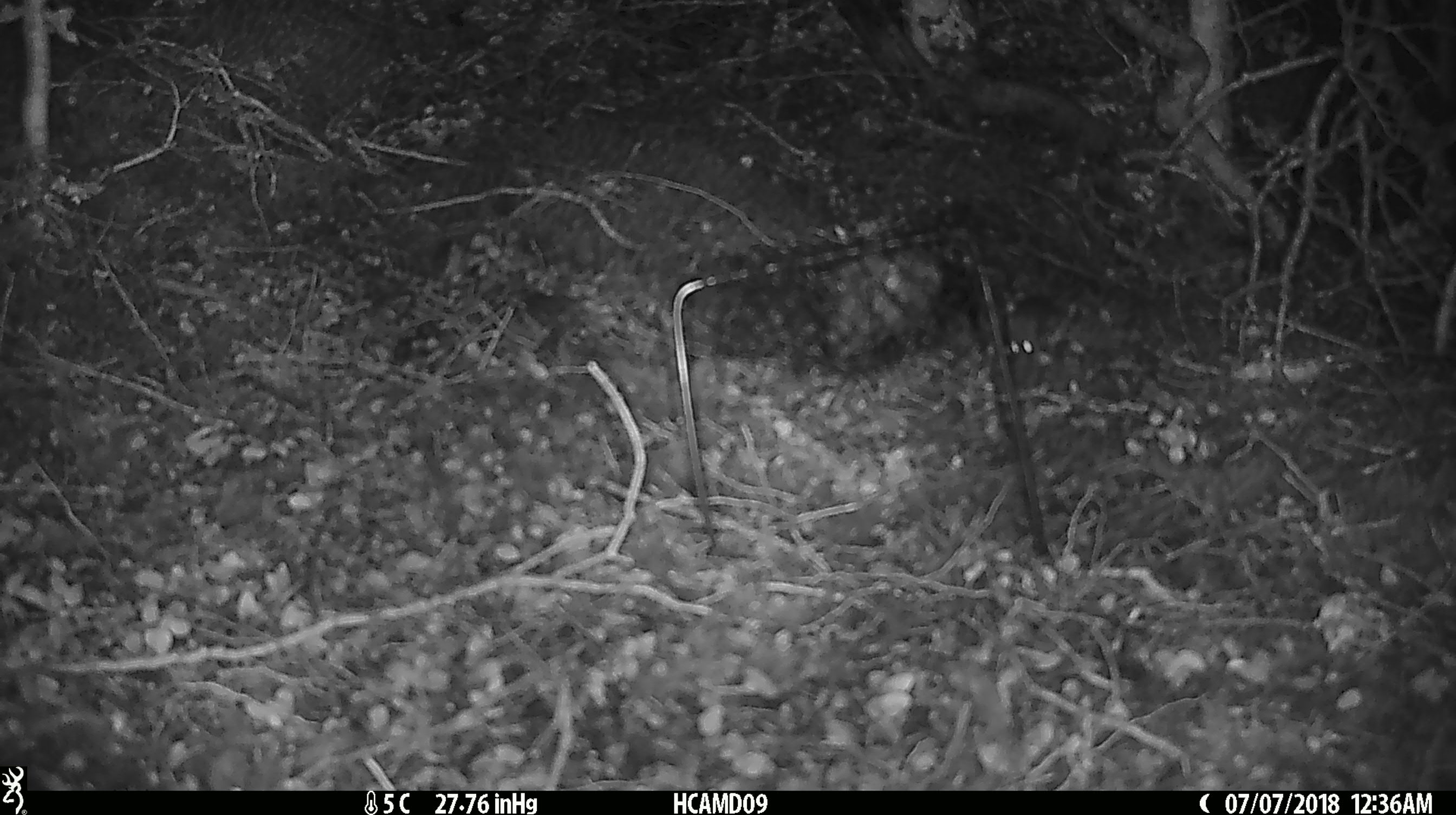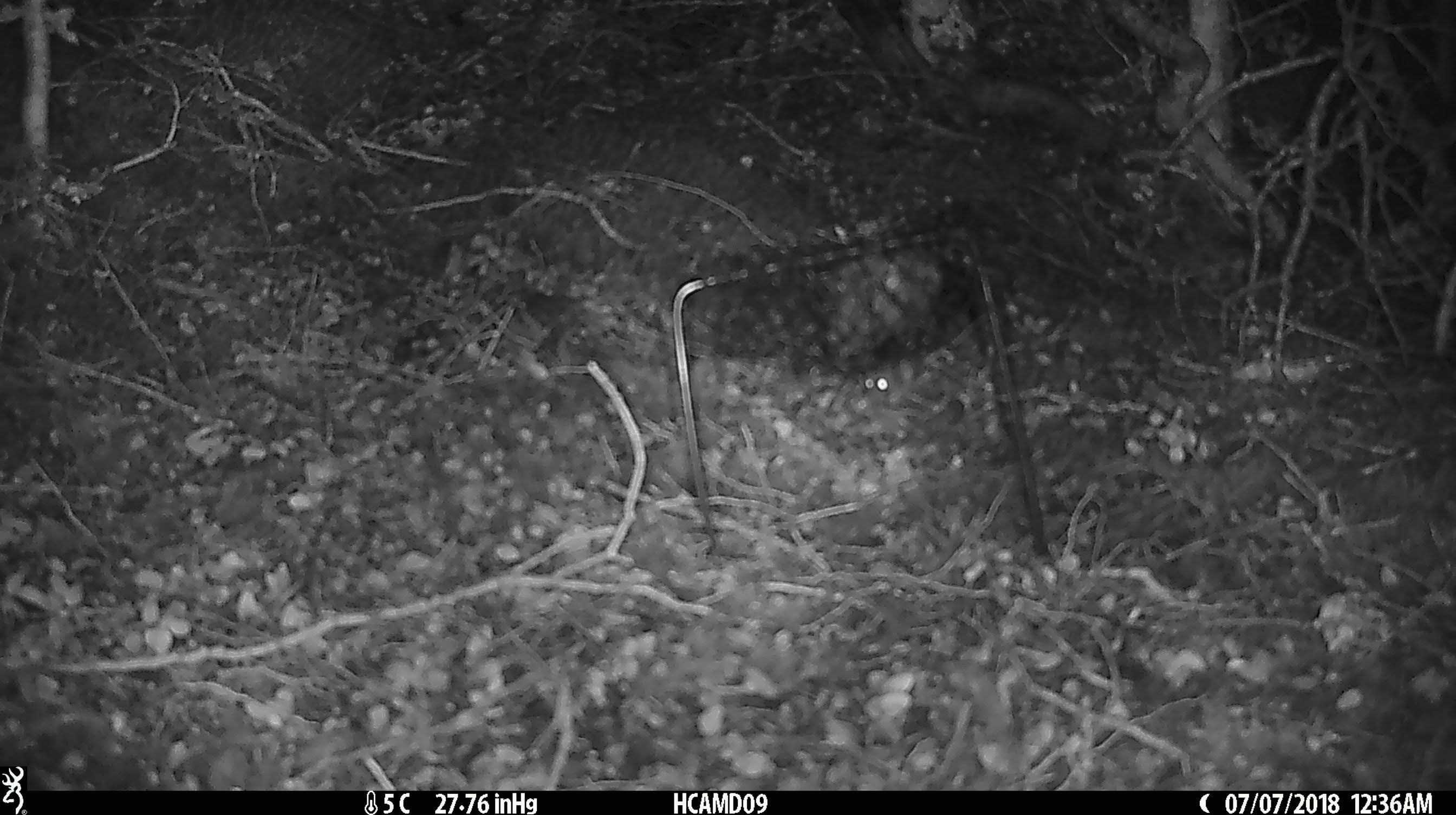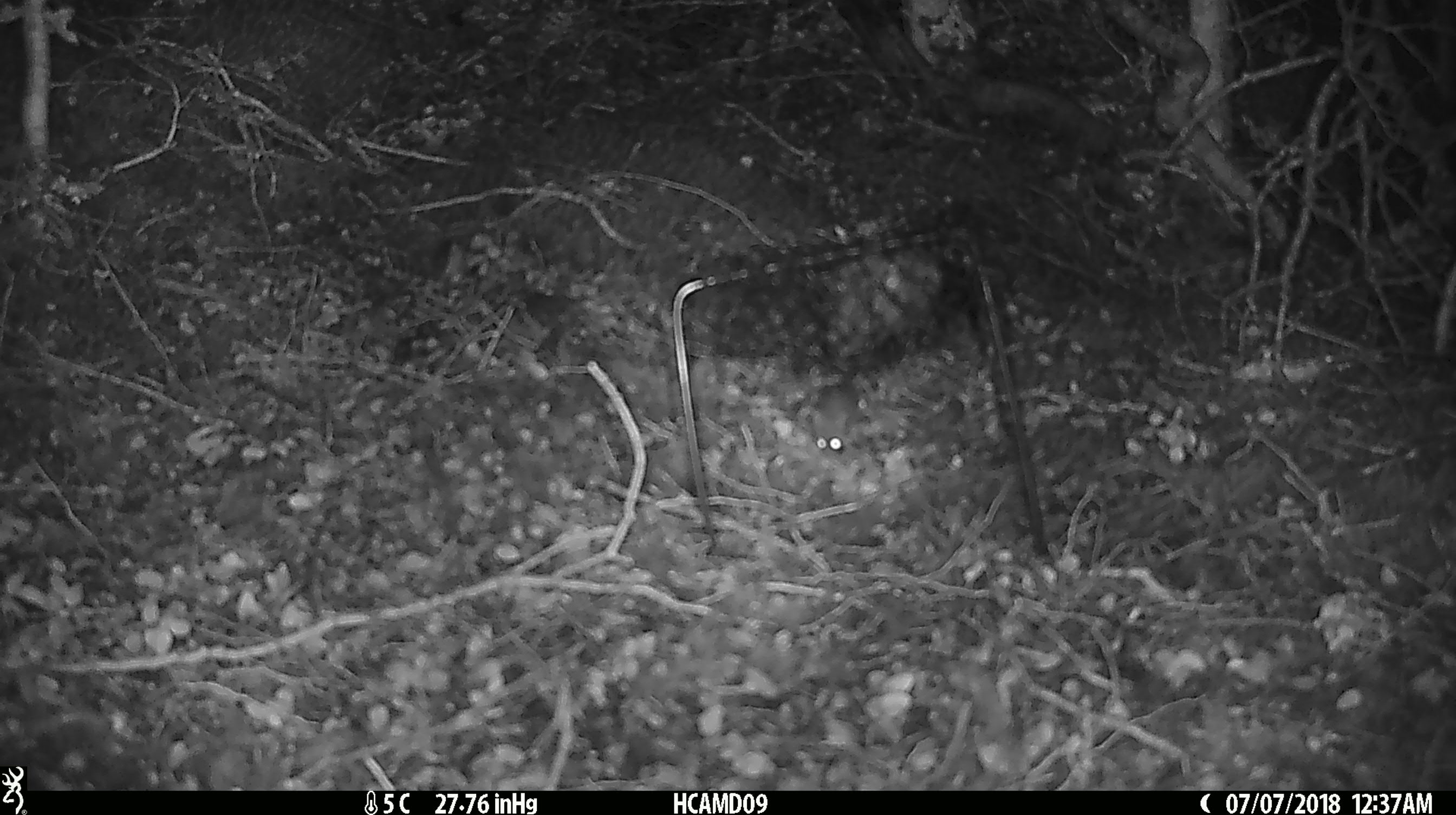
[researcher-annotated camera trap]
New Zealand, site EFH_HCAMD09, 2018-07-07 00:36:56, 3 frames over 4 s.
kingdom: Animalia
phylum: Chordata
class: Mammalia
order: Rodentia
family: Muridae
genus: Mus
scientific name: Mus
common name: mouse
Mouse (Mus).